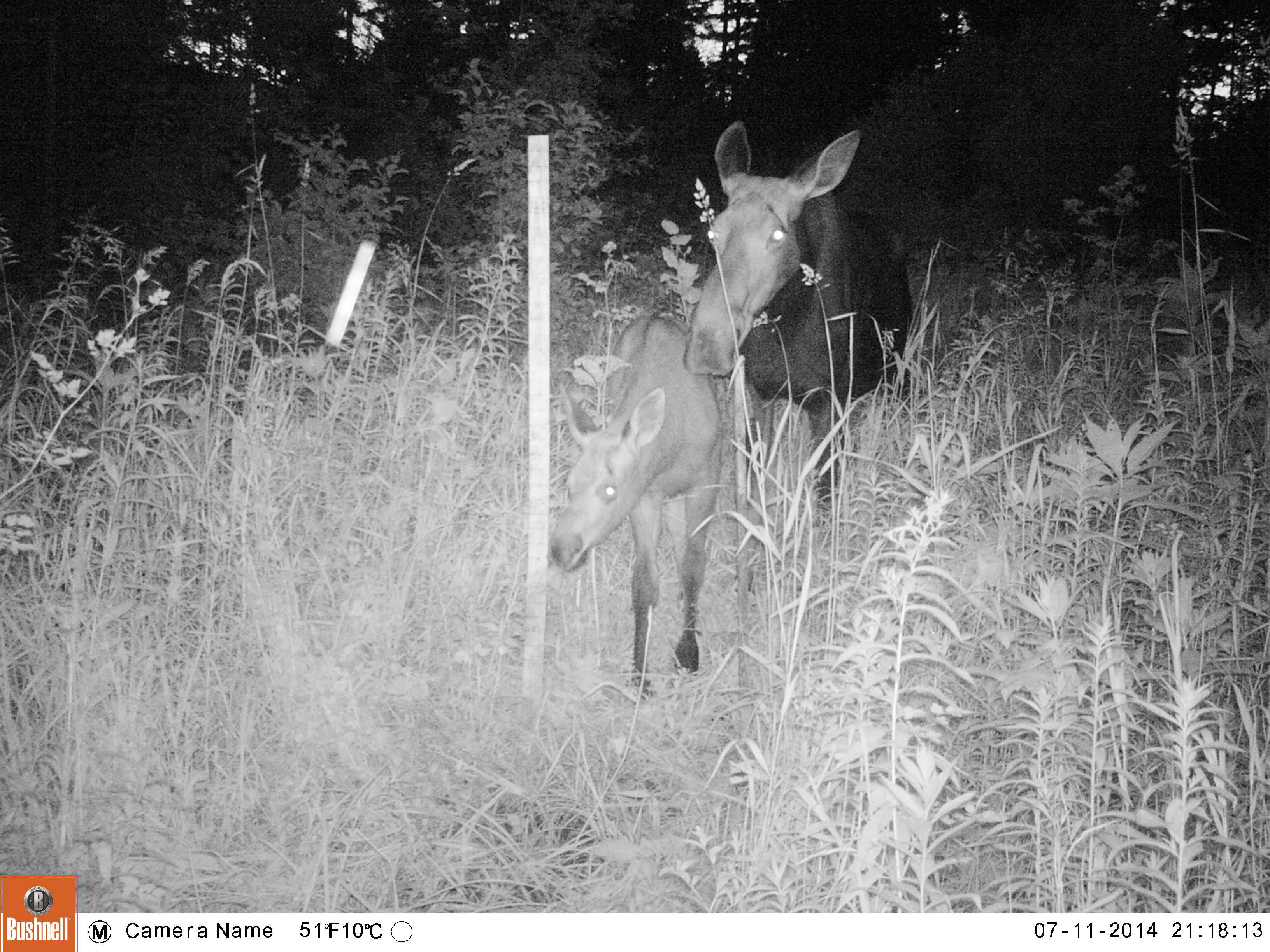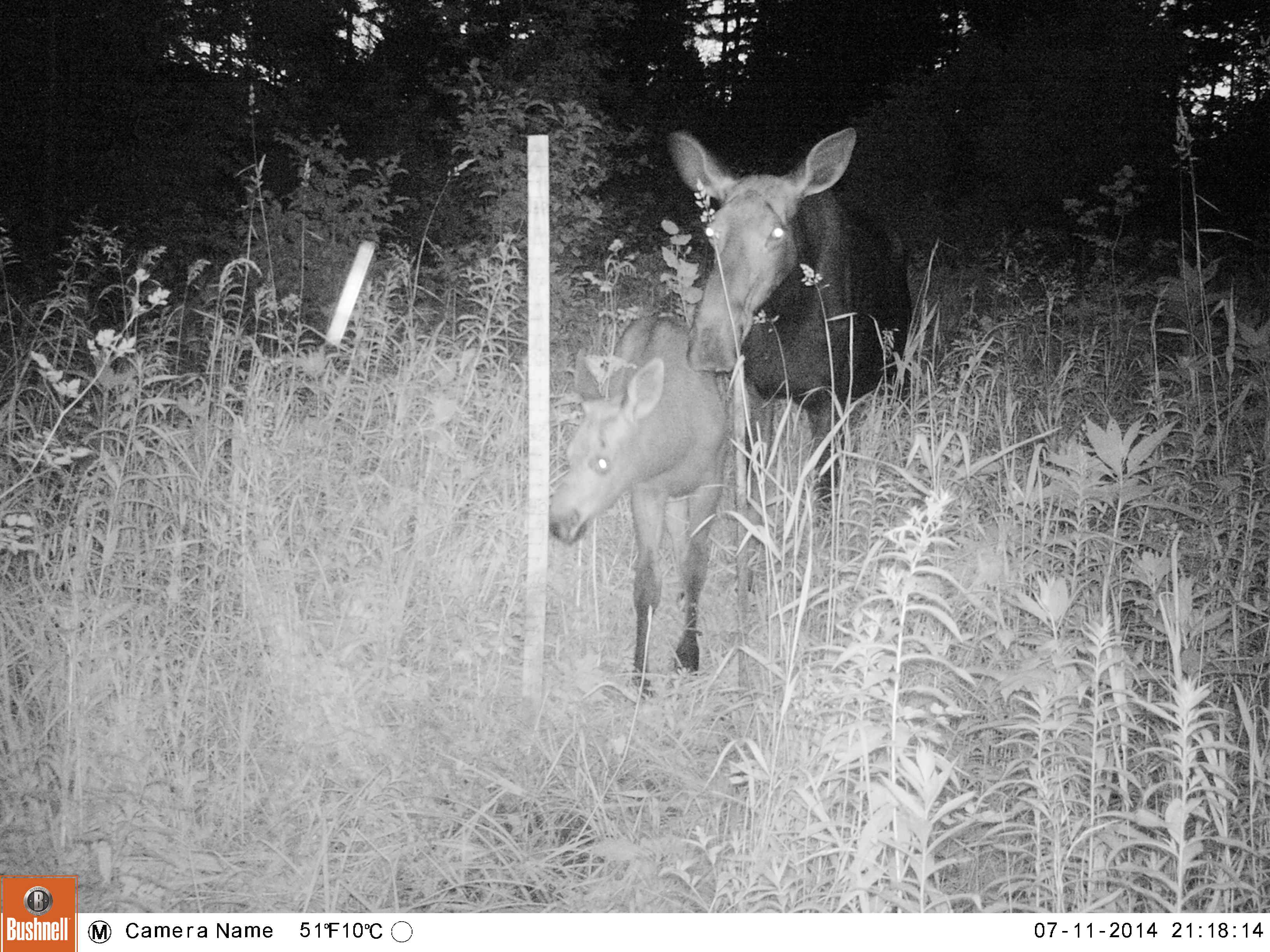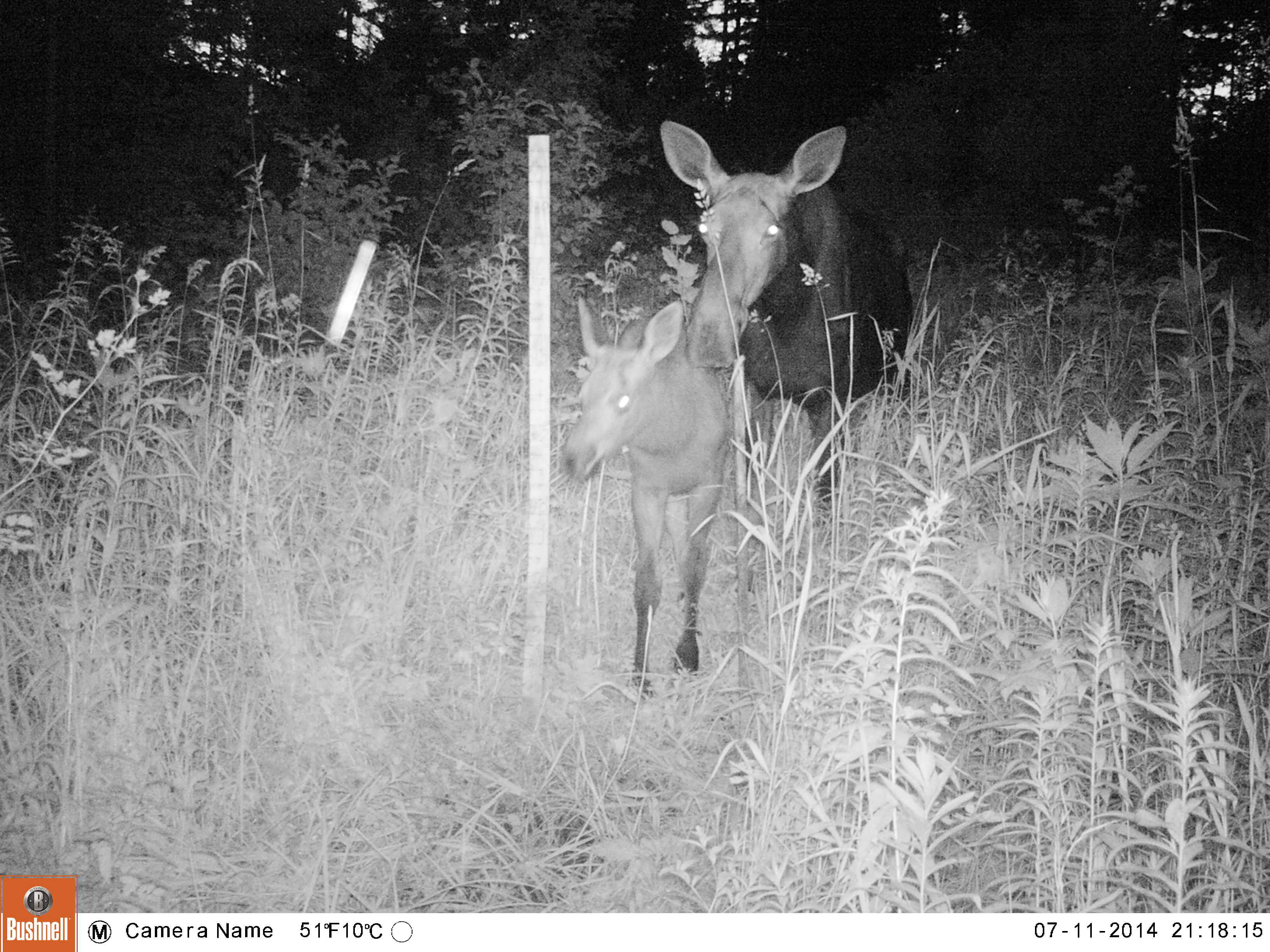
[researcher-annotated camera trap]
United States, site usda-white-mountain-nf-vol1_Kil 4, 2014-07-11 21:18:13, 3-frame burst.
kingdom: Animalia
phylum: Chordata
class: Mammalia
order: Artiodactyla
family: Cervidae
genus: Alces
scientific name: Alces alces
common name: moose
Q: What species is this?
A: Moose (Alces alces).